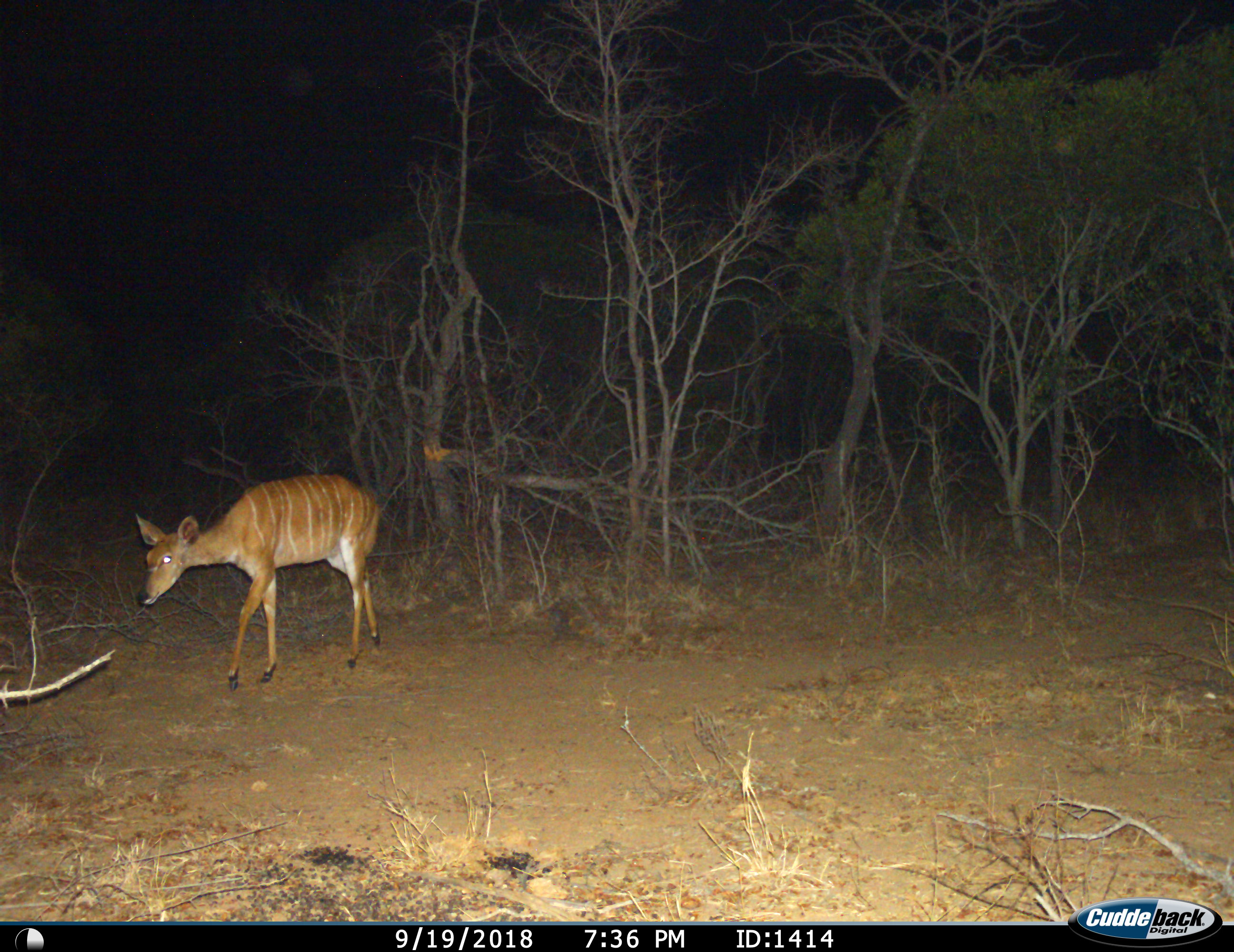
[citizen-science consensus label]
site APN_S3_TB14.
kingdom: Animalia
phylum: Chordata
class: Mammalia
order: Artiodactyla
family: Bovidae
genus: Tragelaphus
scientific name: Tragelaphus angasii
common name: nyala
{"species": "nyala (Tragelaphus angasii)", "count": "1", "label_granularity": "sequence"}